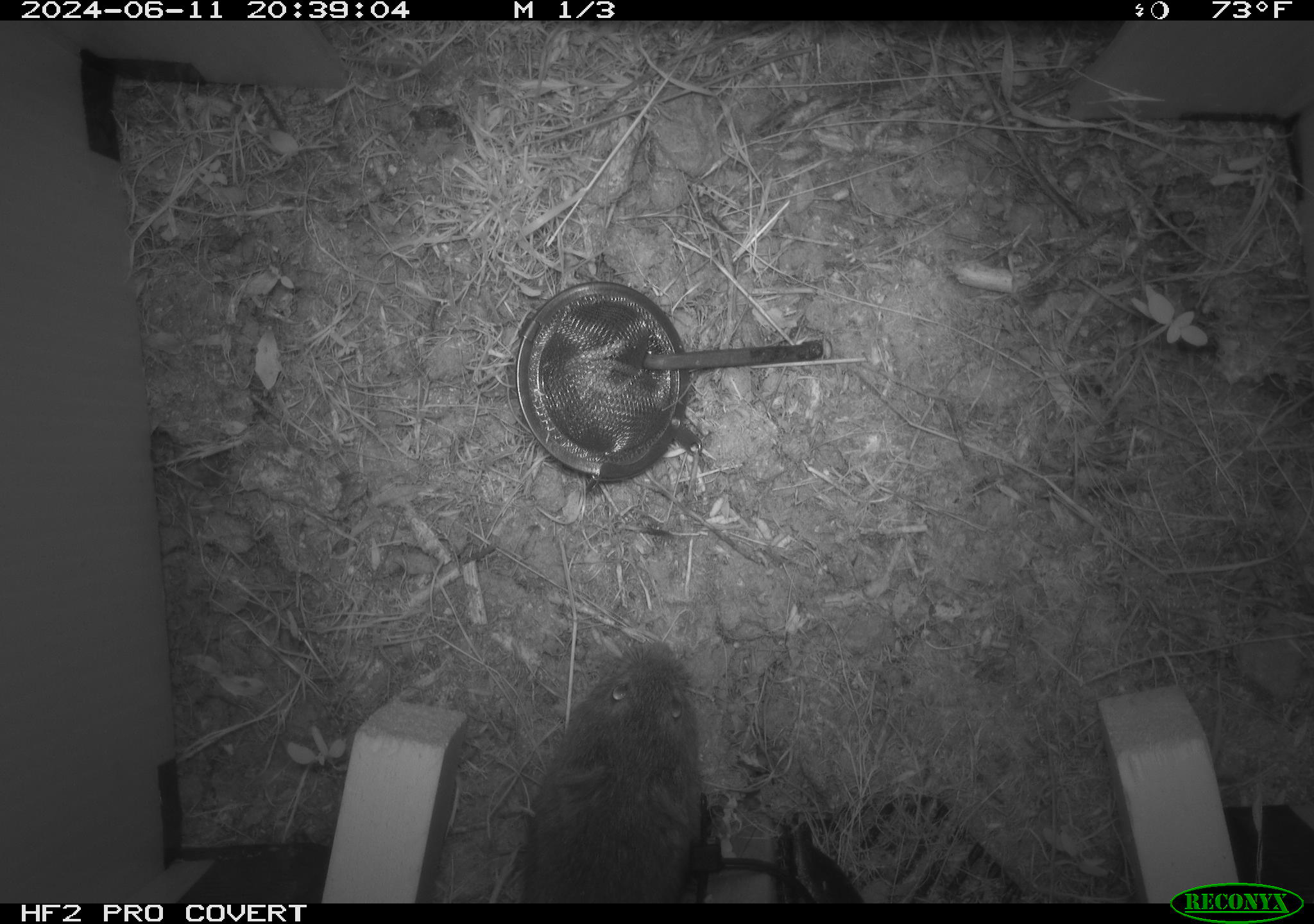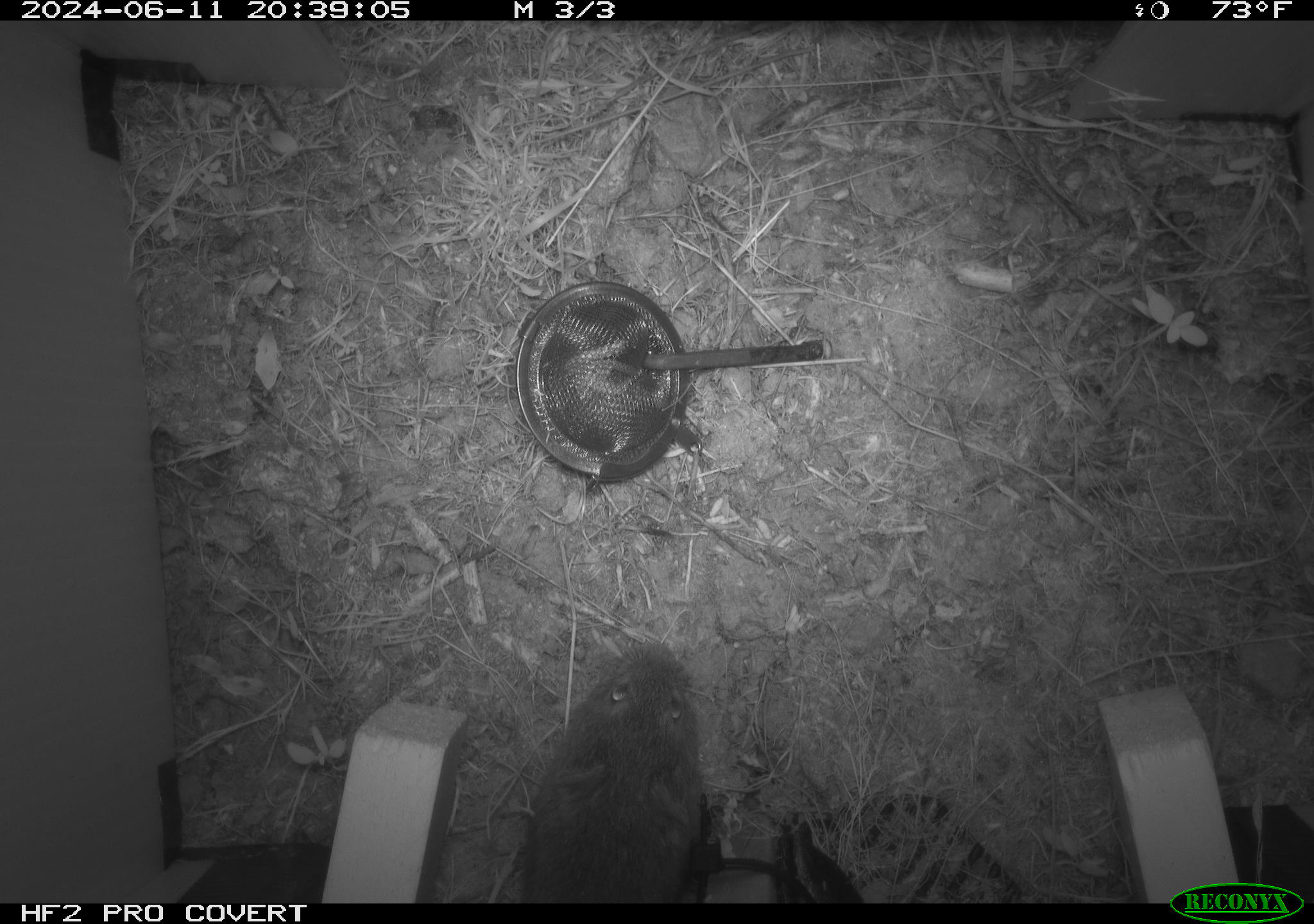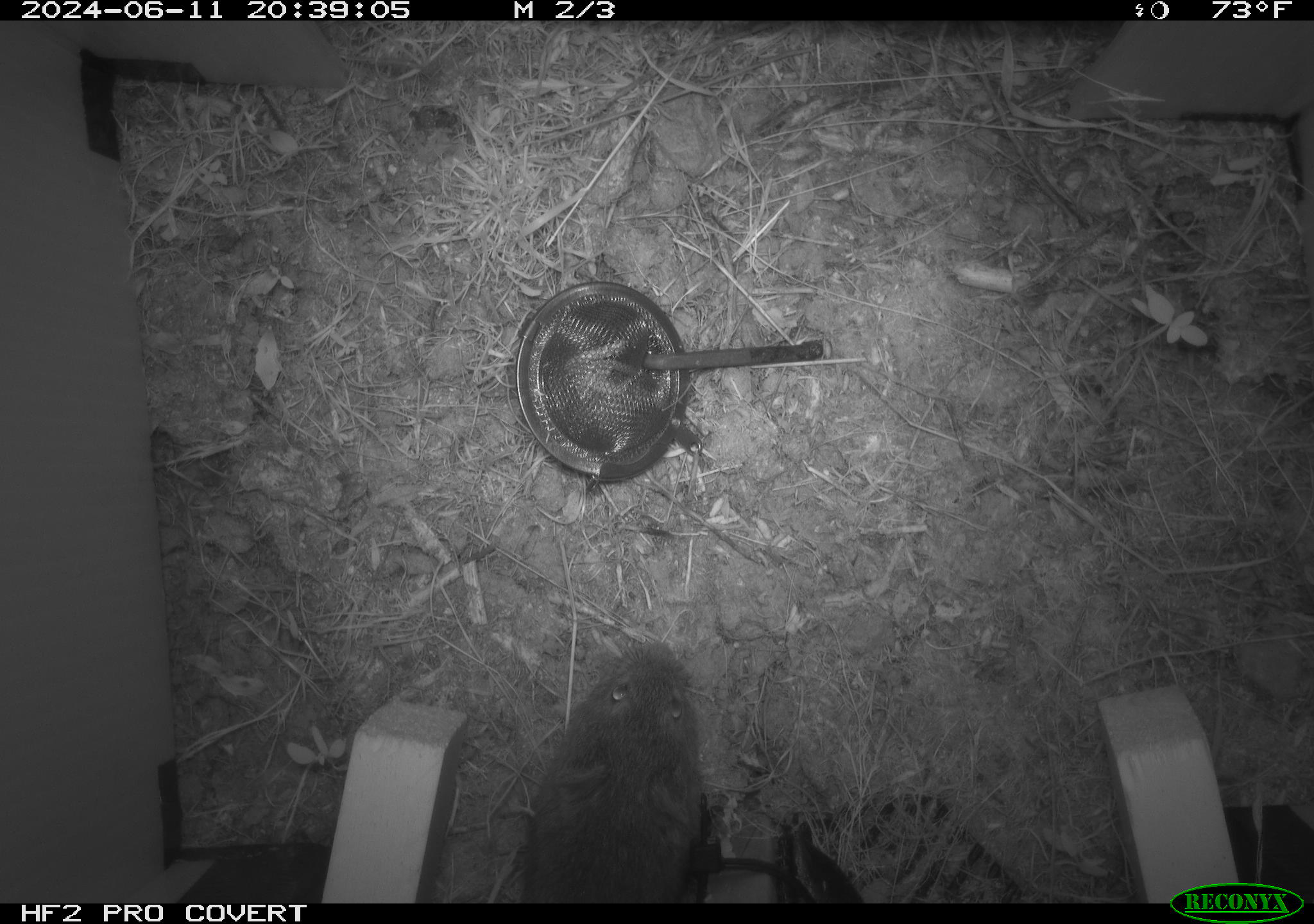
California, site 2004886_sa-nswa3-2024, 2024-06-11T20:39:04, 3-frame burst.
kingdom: Animalia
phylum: Chordata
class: Mammalia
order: Rodentia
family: Cricetidae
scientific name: Arvicolinae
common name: voles, lemmings, and muskrats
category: arvicolinae subfamily